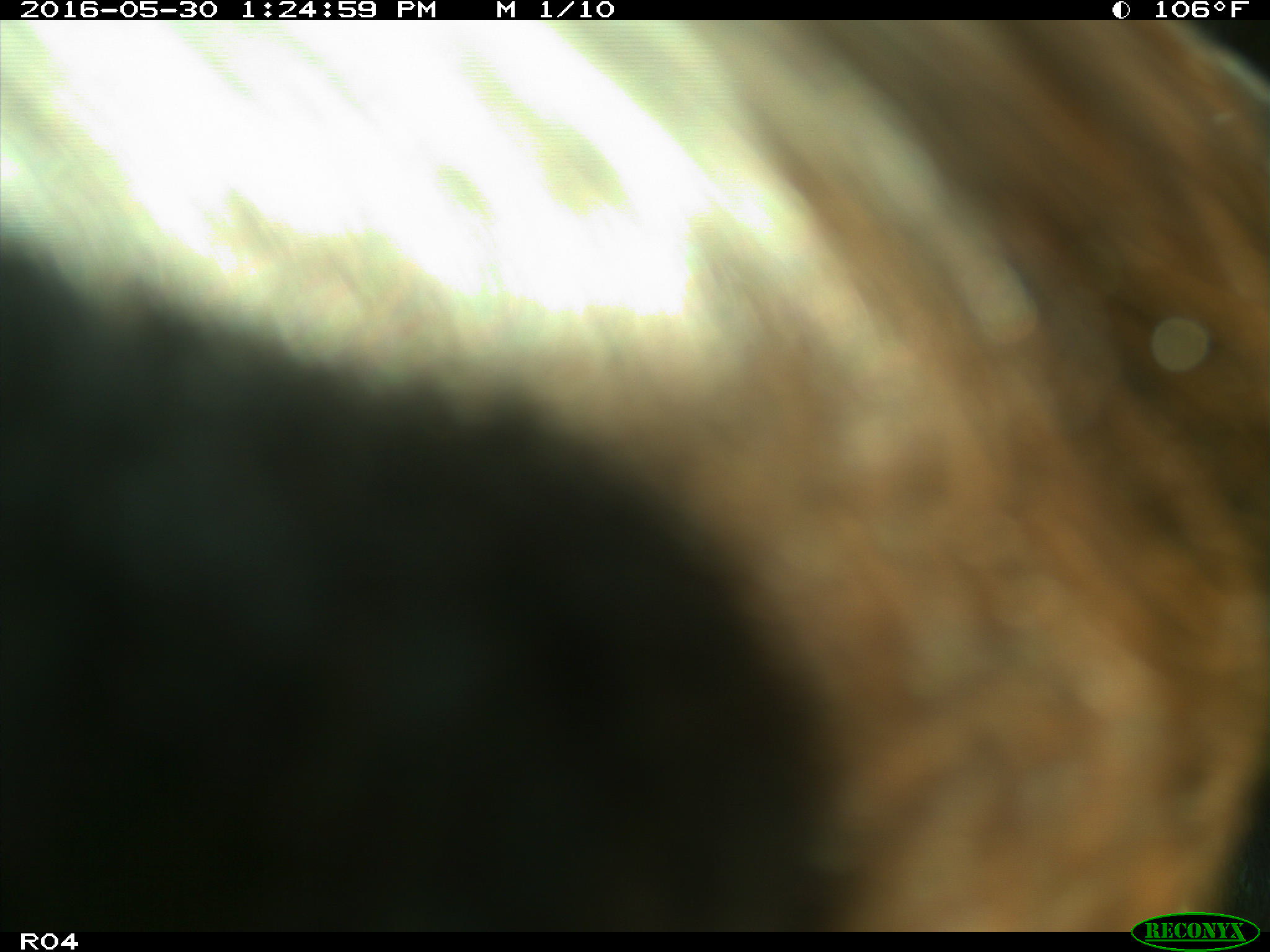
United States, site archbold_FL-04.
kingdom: Animalia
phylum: Chordata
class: Mammalia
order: Artiodactyla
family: Bovidae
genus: Bos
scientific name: Bos taurus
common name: domestic cow